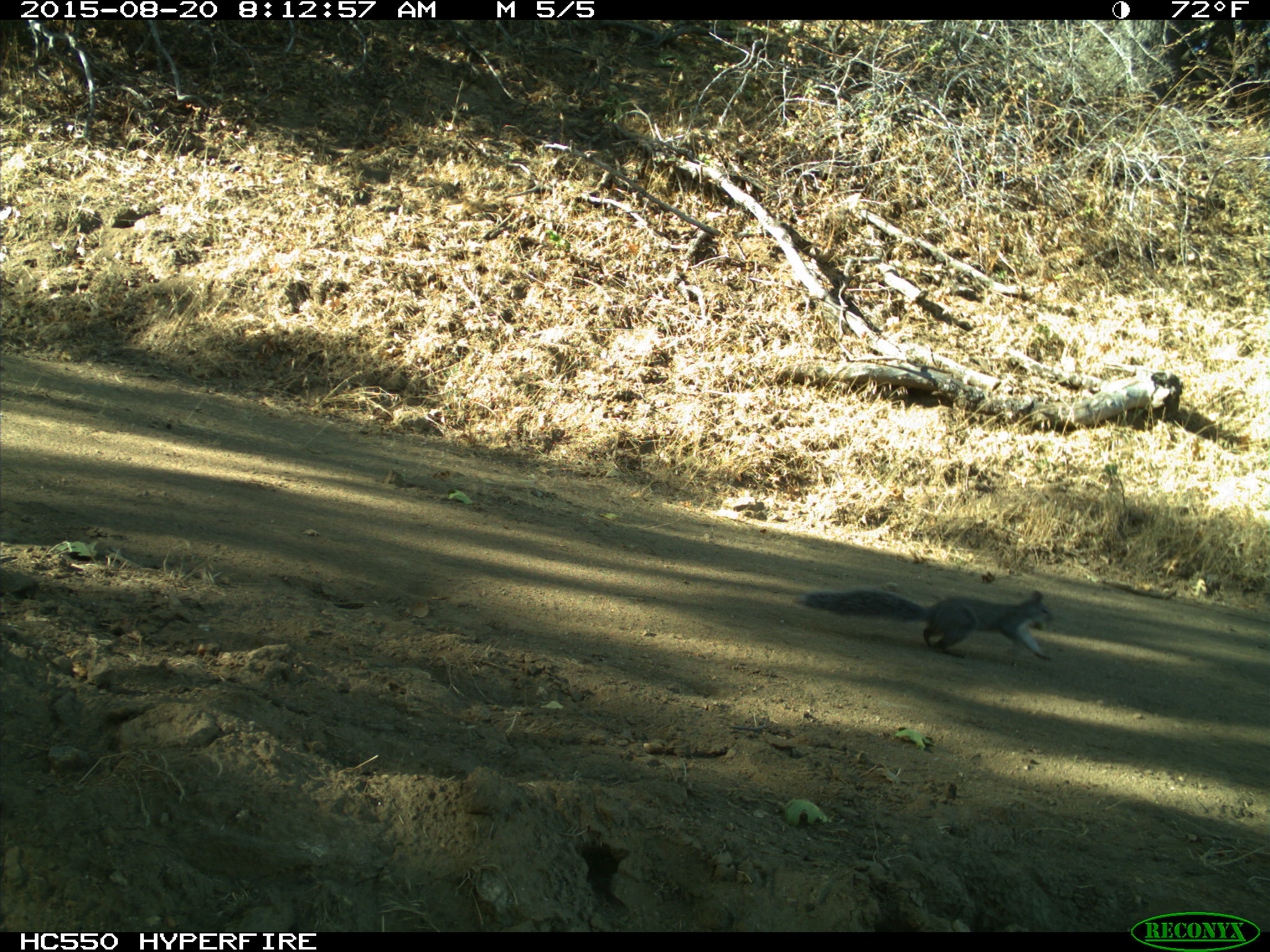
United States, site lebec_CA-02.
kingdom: Animalia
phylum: Chordata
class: Mammalia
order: Rodentia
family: Sciuridae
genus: Sciurus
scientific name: Sciurus carolinensis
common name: eastern gray squirrel